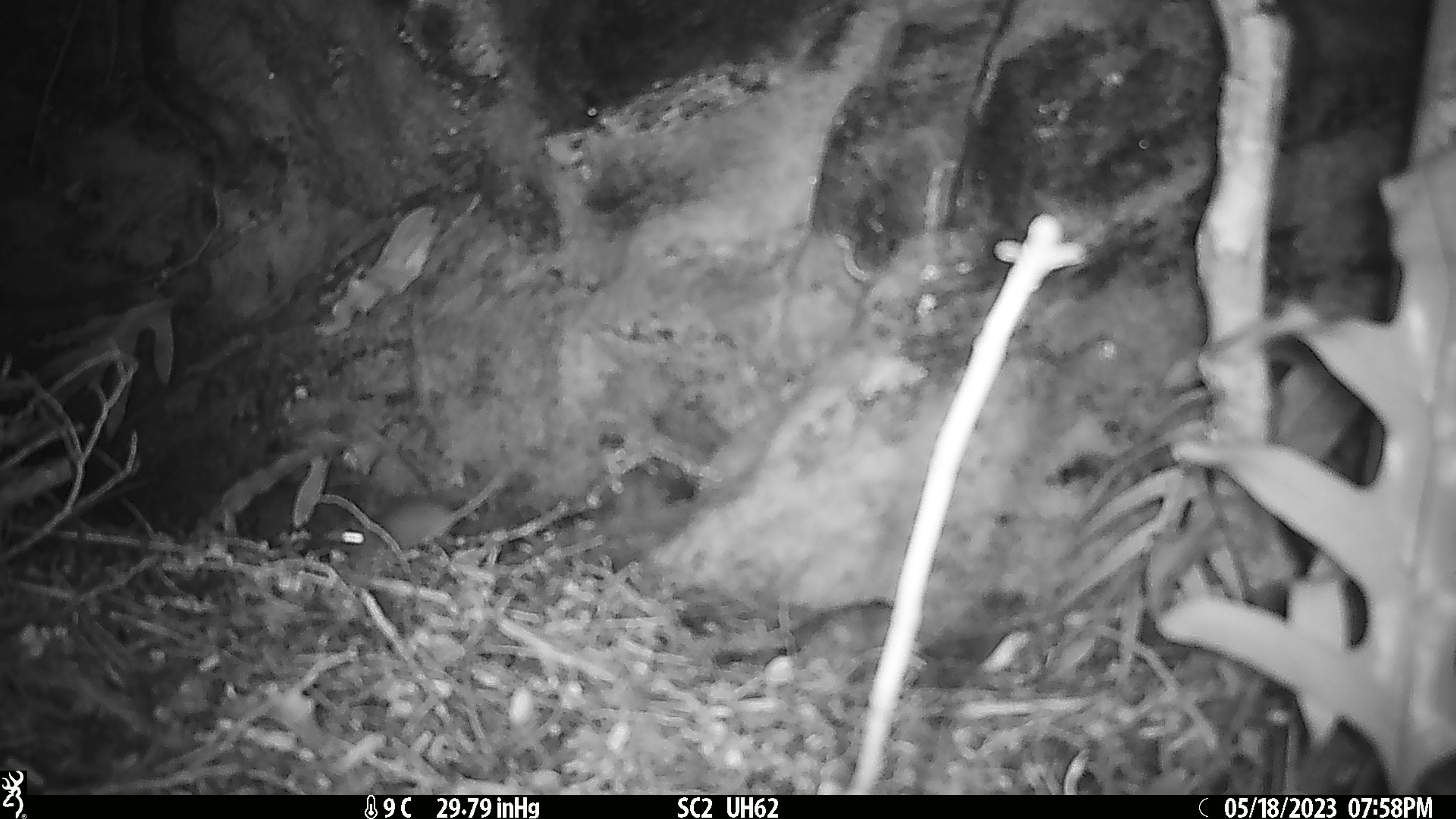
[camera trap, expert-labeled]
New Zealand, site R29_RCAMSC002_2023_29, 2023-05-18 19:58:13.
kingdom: Animalia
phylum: Chordata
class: Mammalia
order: Rodentia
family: Muridae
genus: Mus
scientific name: Mus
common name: mouse